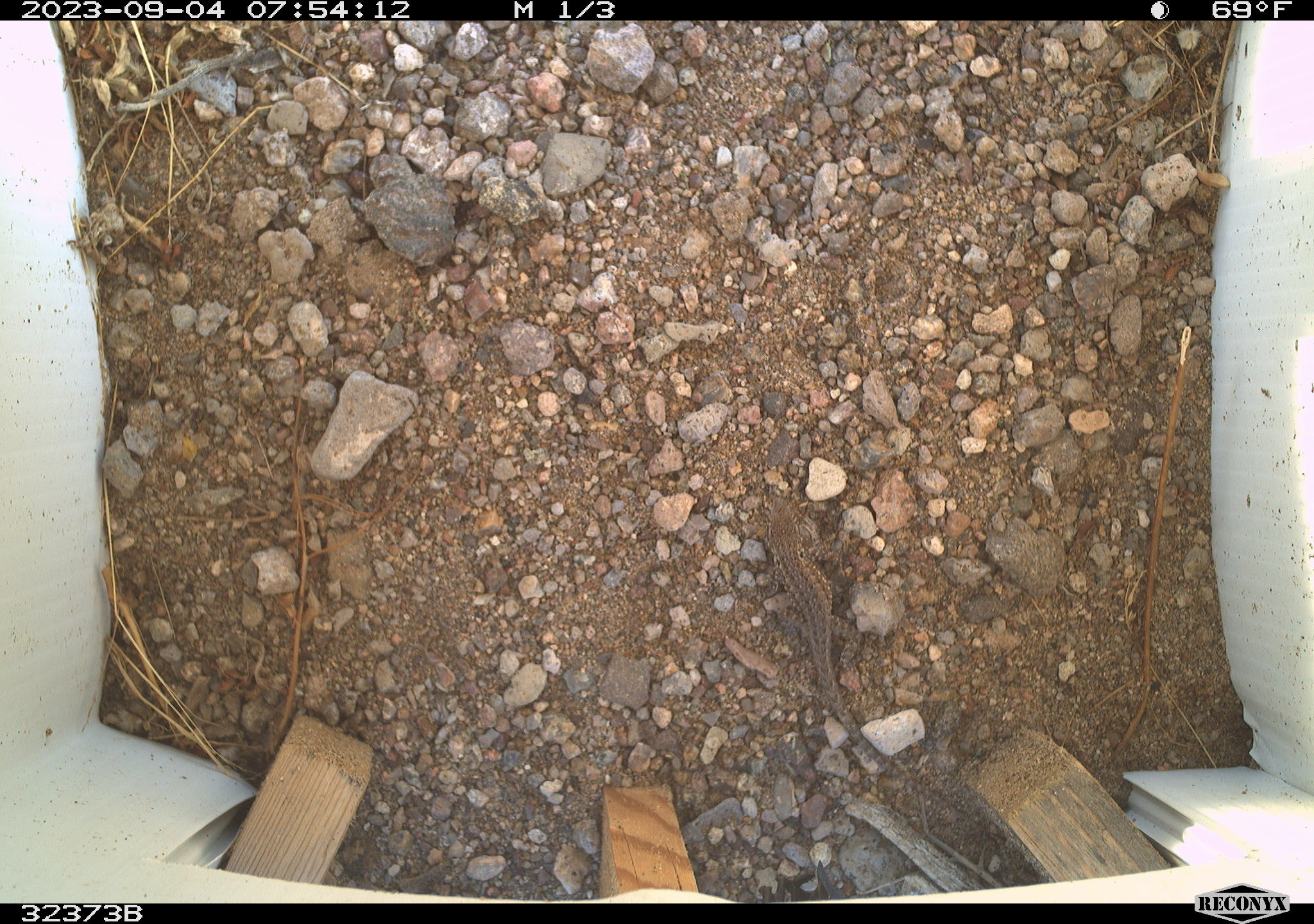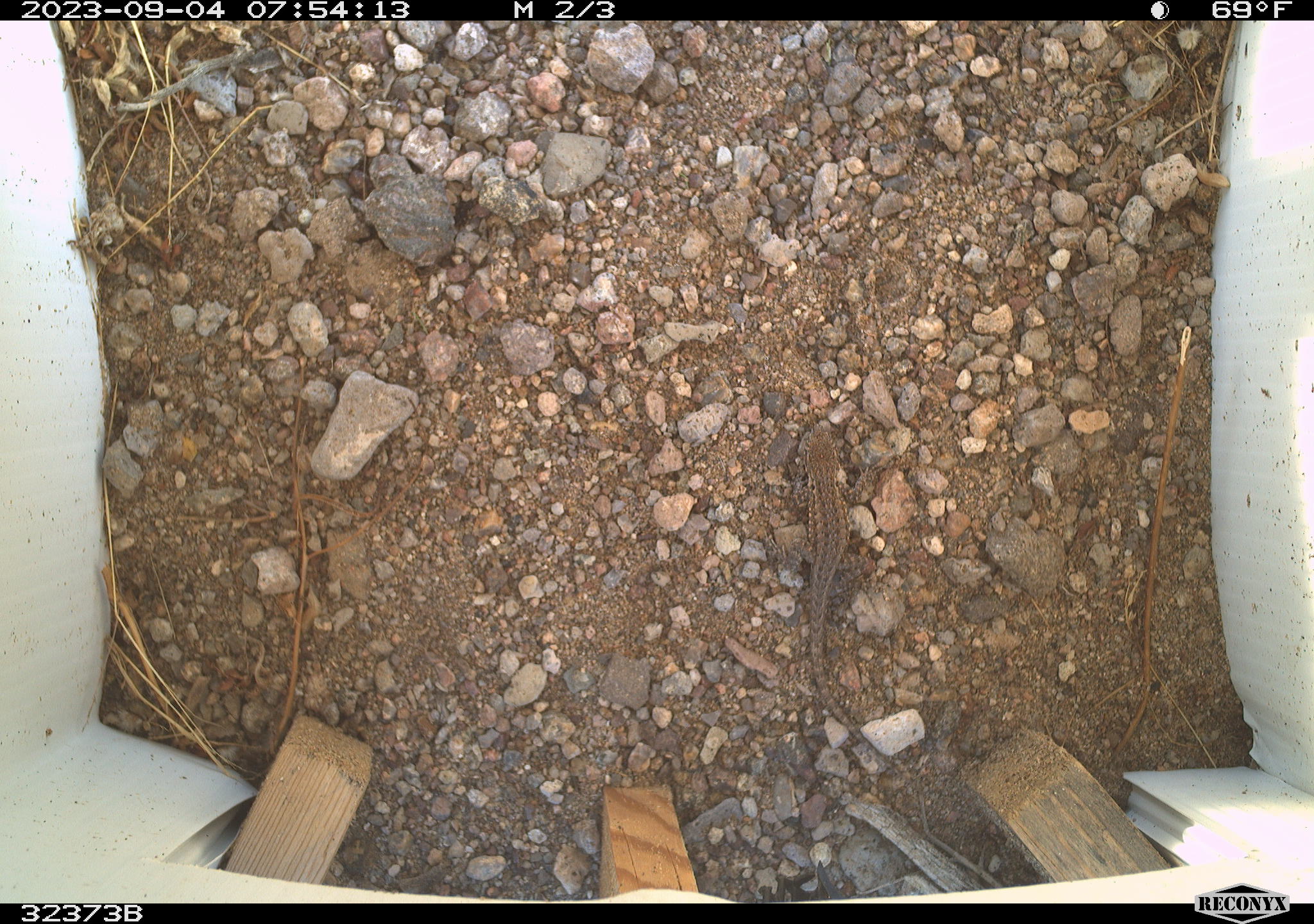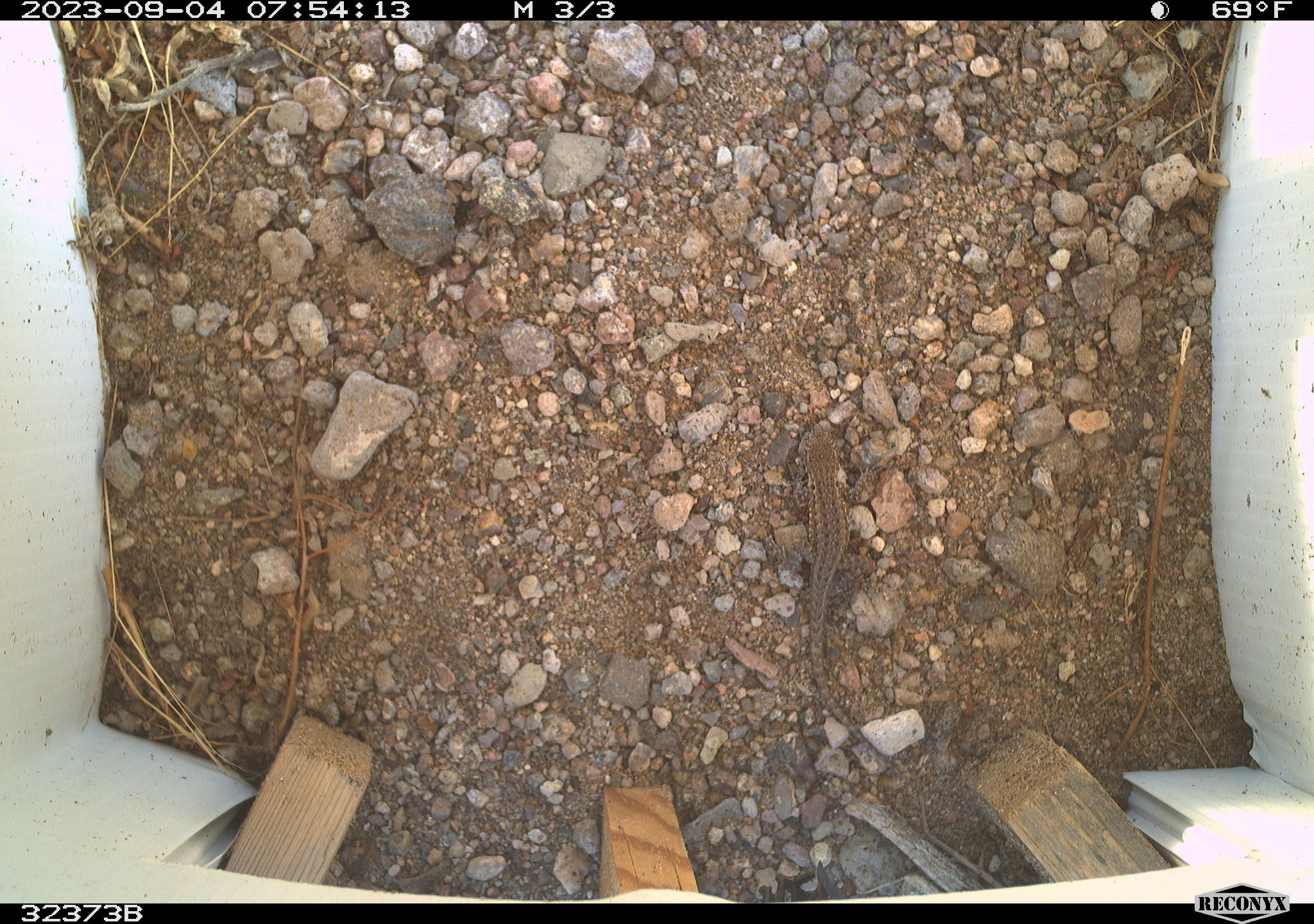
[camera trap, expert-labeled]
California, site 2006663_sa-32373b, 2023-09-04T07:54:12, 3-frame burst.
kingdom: Animalia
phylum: Chordata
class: Reptilia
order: Squamata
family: Phrynosomatidae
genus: Sceloporus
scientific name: Sceloporus graciosus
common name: common sagebrush lizard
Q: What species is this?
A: Common sagebrush lizard (Sceloporus graciosus).